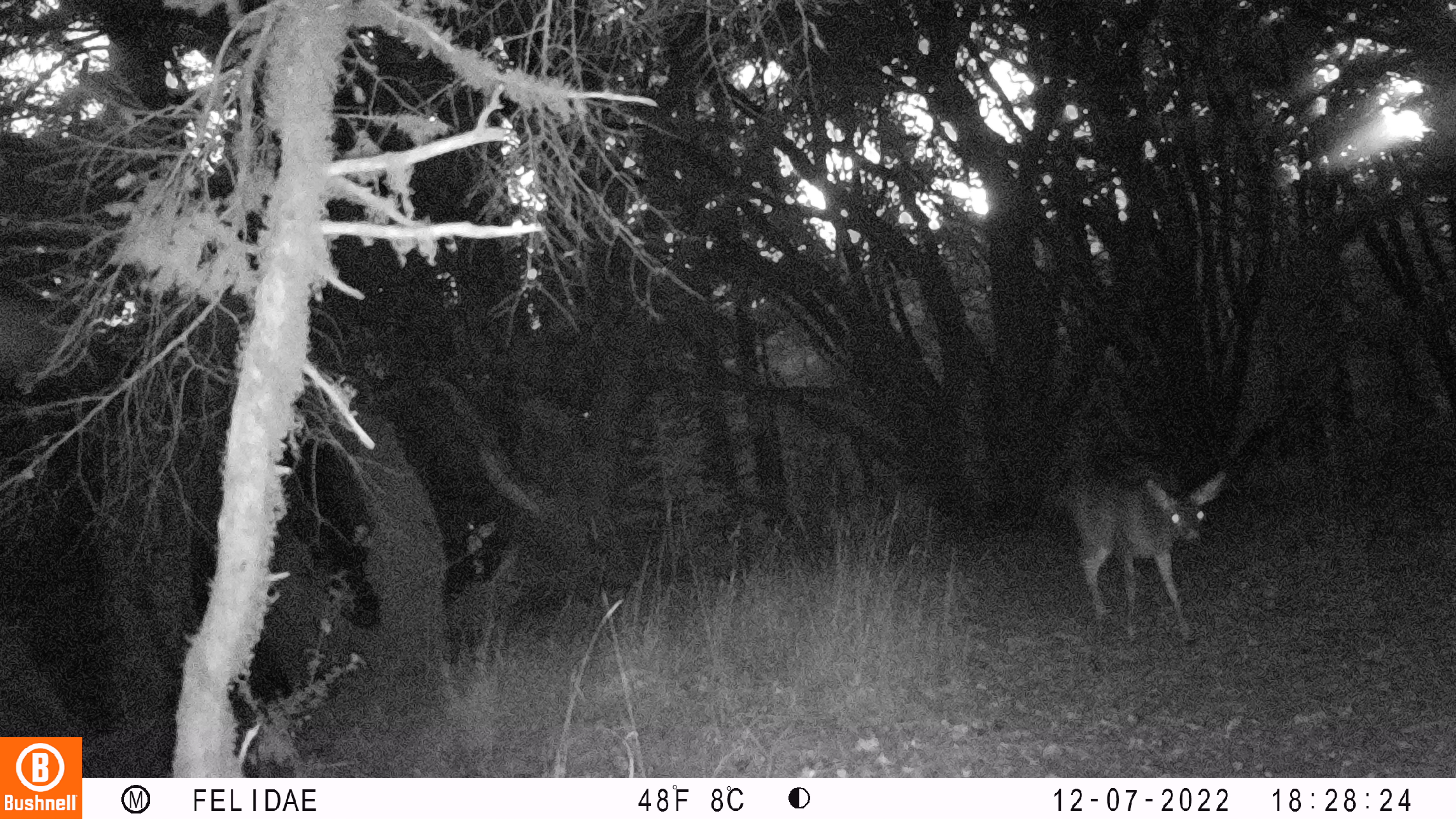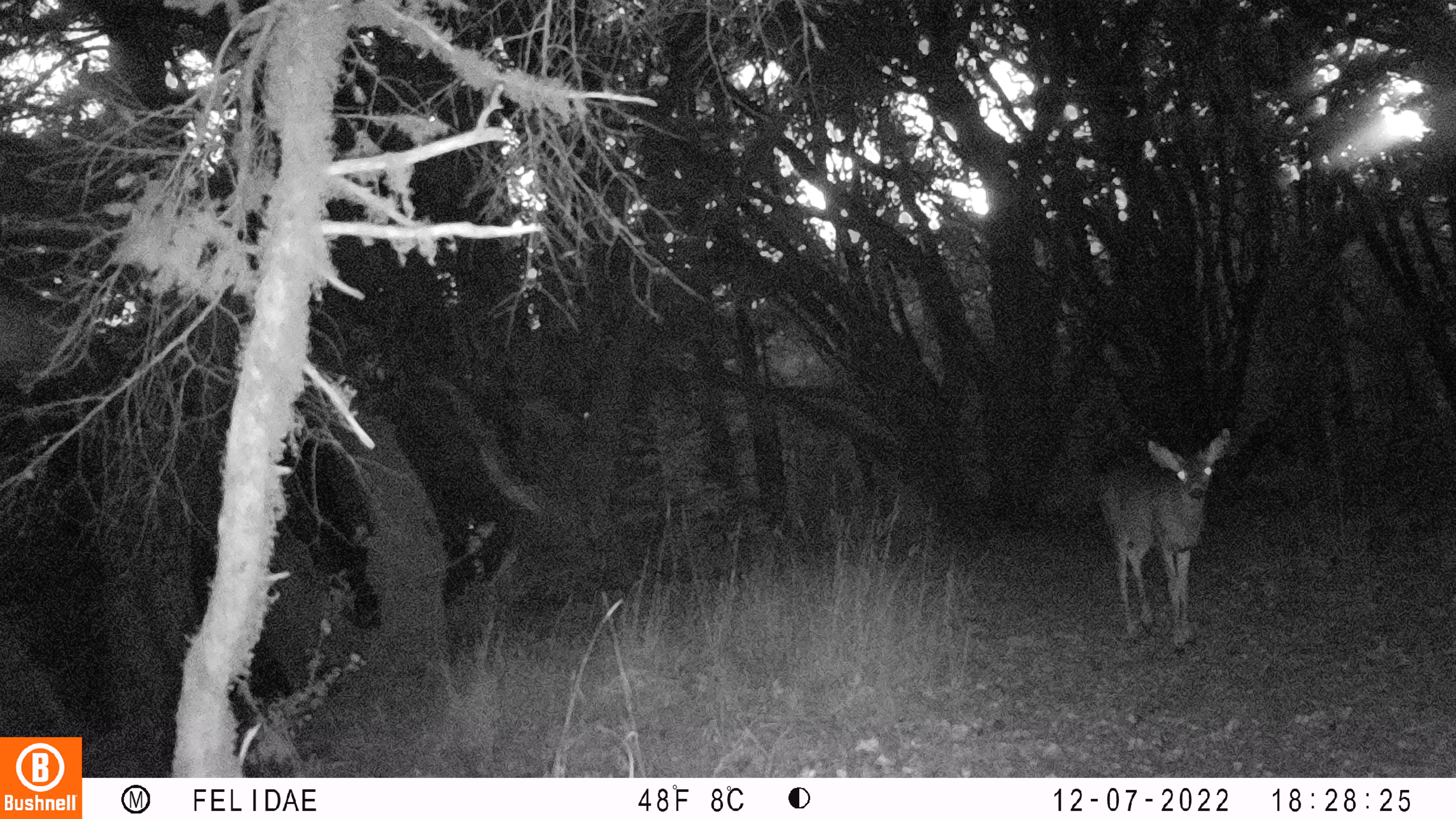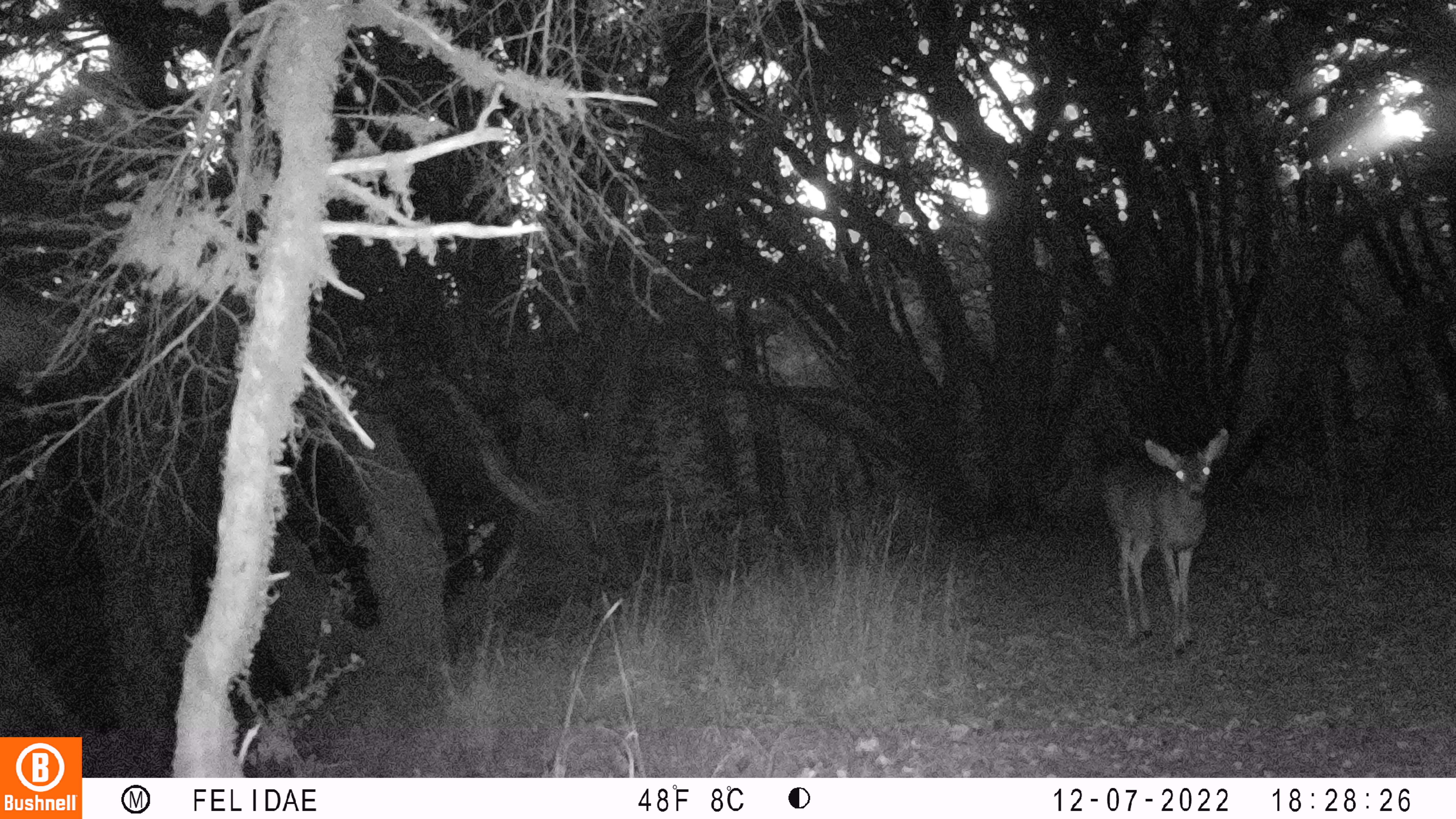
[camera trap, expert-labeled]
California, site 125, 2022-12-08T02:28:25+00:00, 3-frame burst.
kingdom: Animalia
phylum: Chordata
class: Mammalia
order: Artiodactyla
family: Cervidae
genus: Odocoileus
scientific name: Odocoileus hemionus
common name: mule deer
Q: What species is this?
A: Mule deer (Odocoileus hemionus).